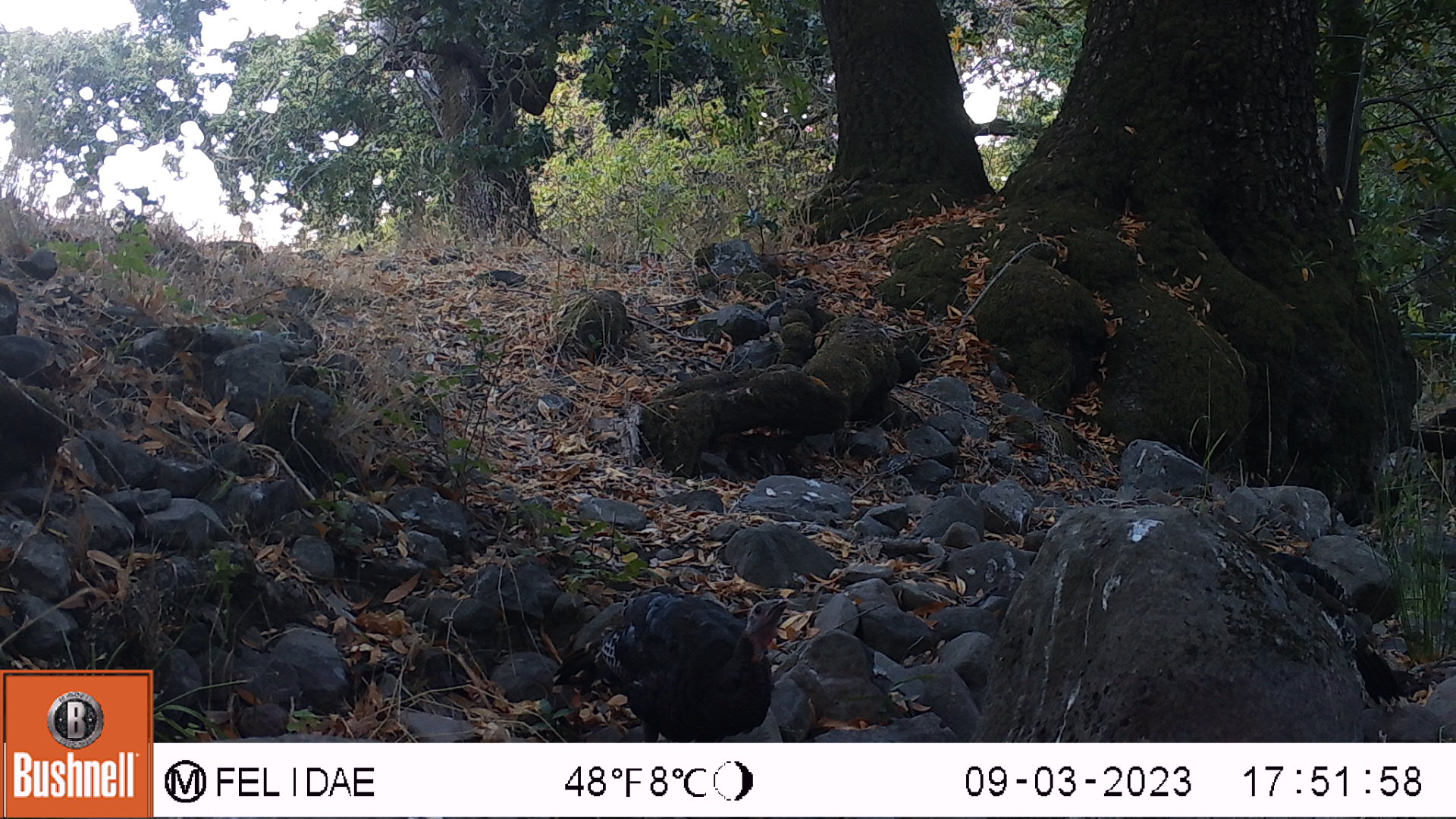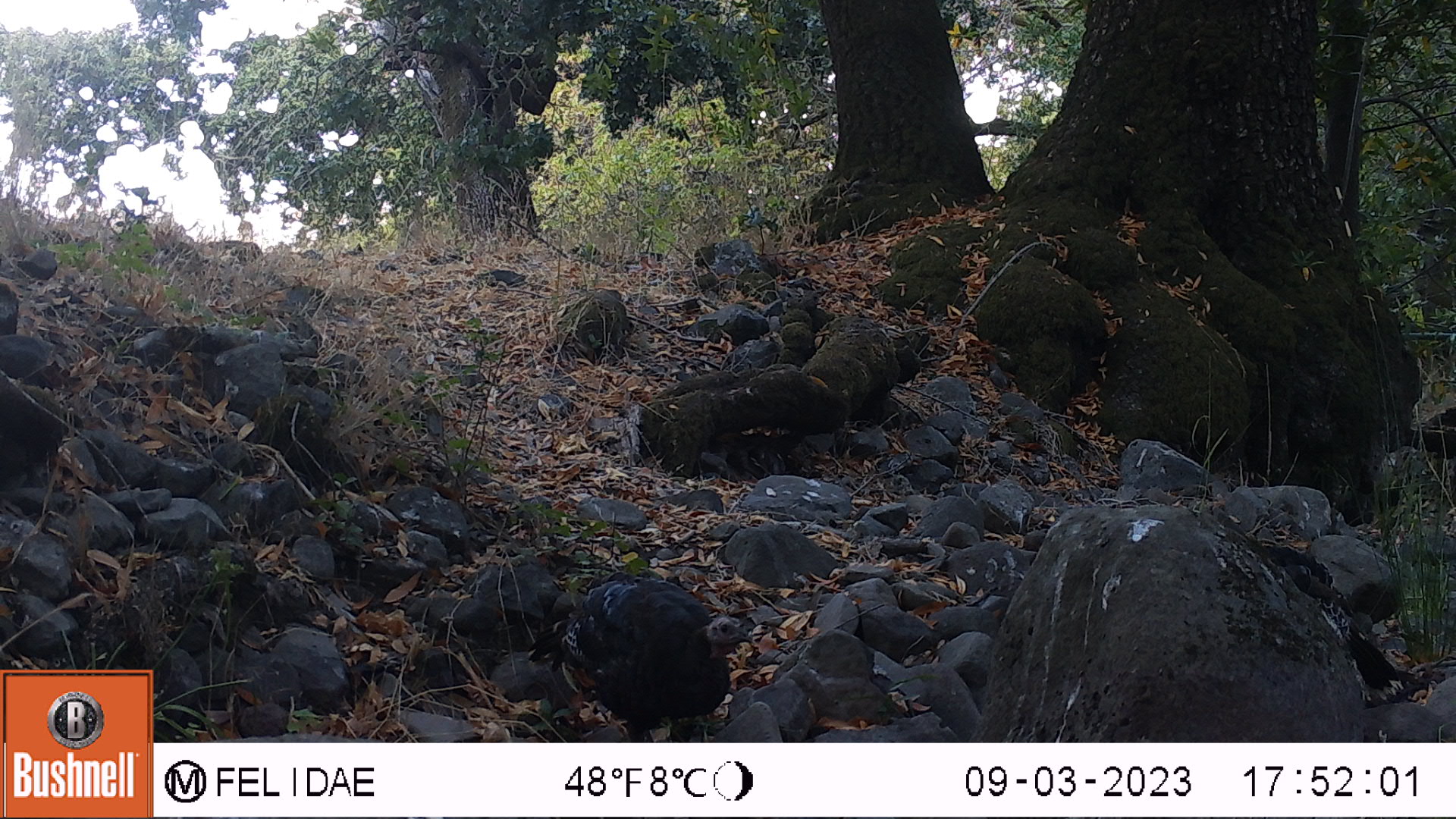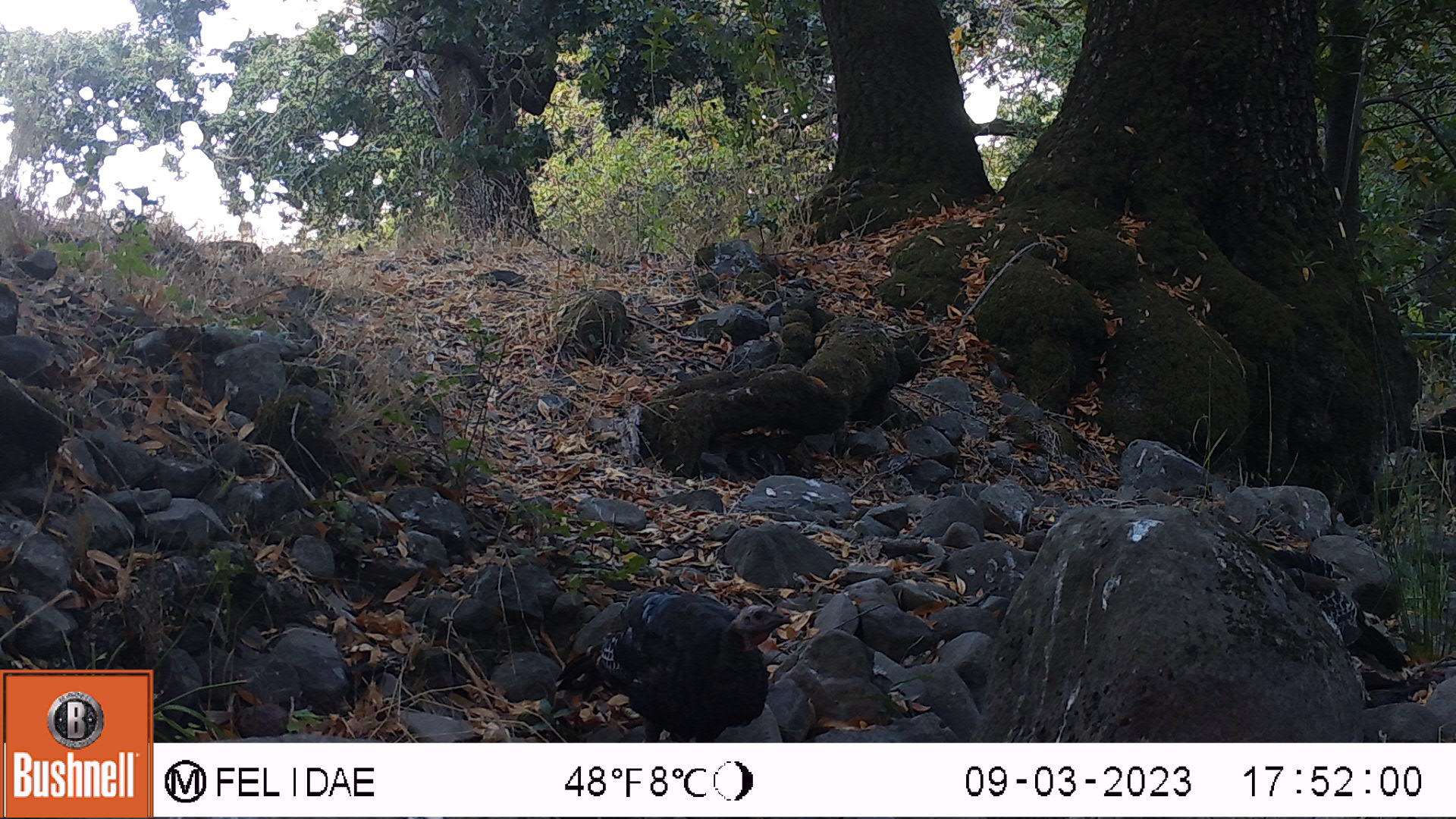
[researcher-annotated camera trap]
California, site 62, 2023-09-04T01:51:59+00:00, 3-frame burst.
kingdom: Animalia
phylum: Chordata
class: Aves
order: Galliformes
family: Phasianidae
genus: Meleagris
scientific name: Meleagris gallopavo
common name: turkey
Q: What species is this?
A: Turkey (Meleagris gallopavo).